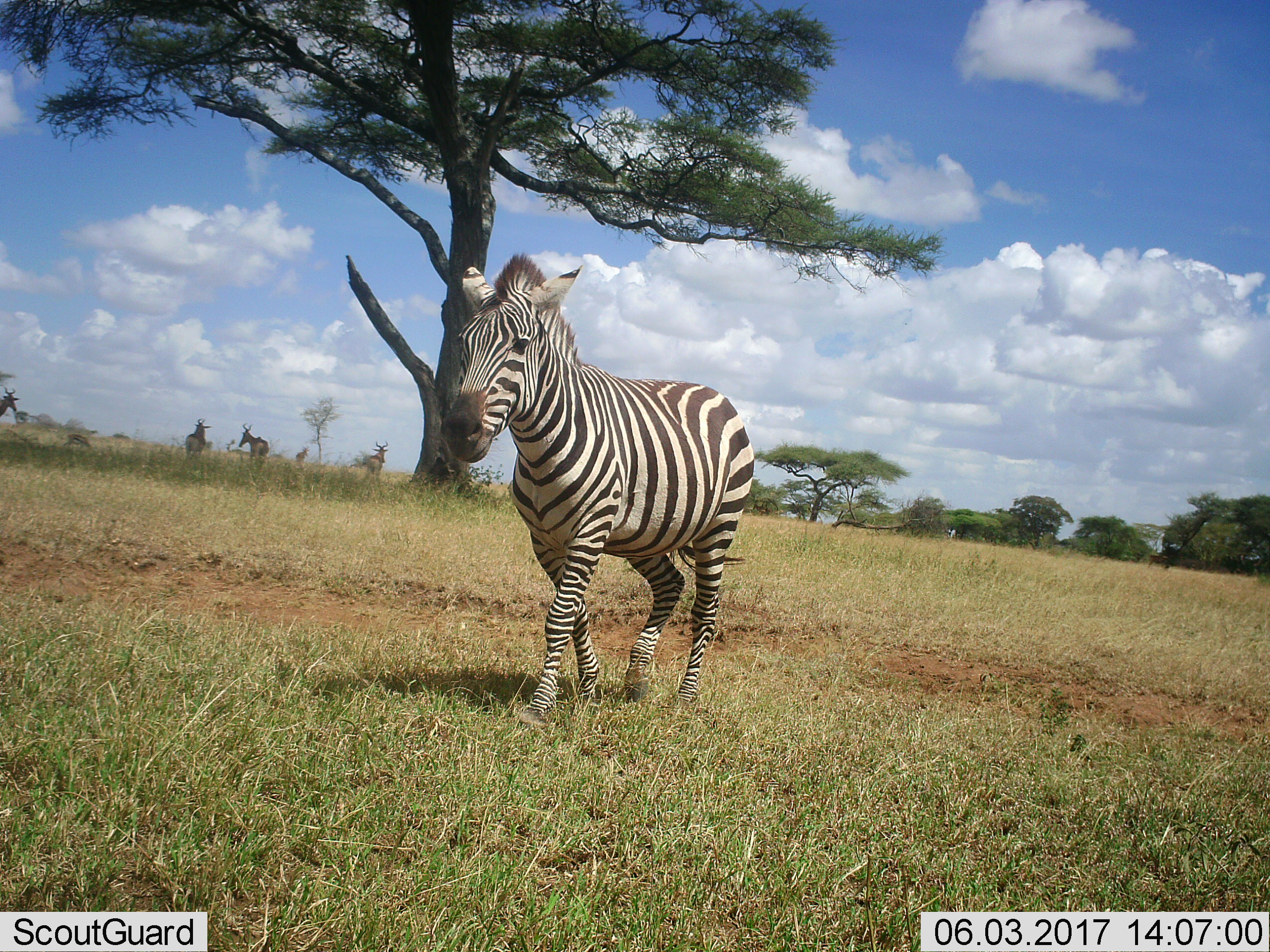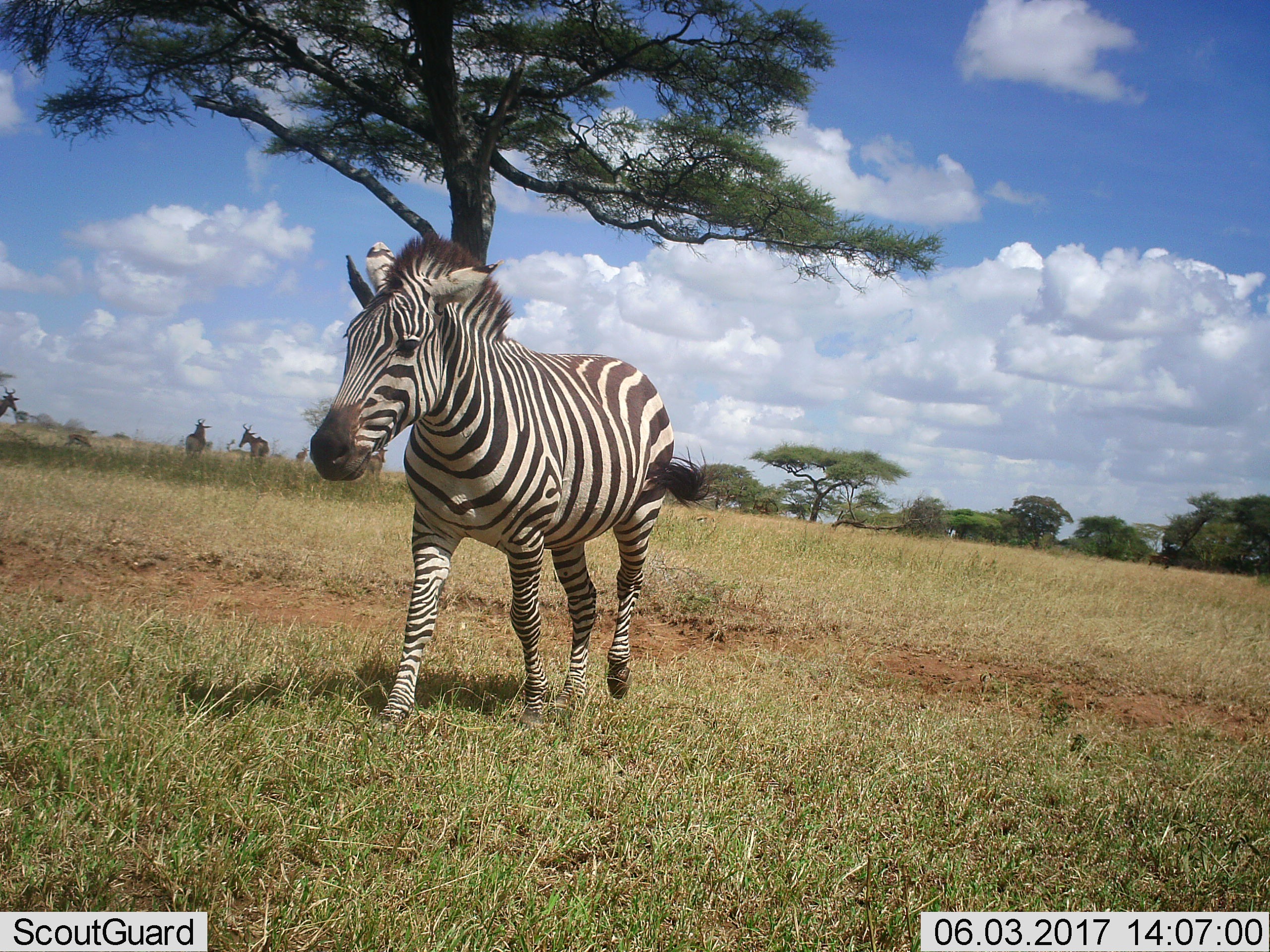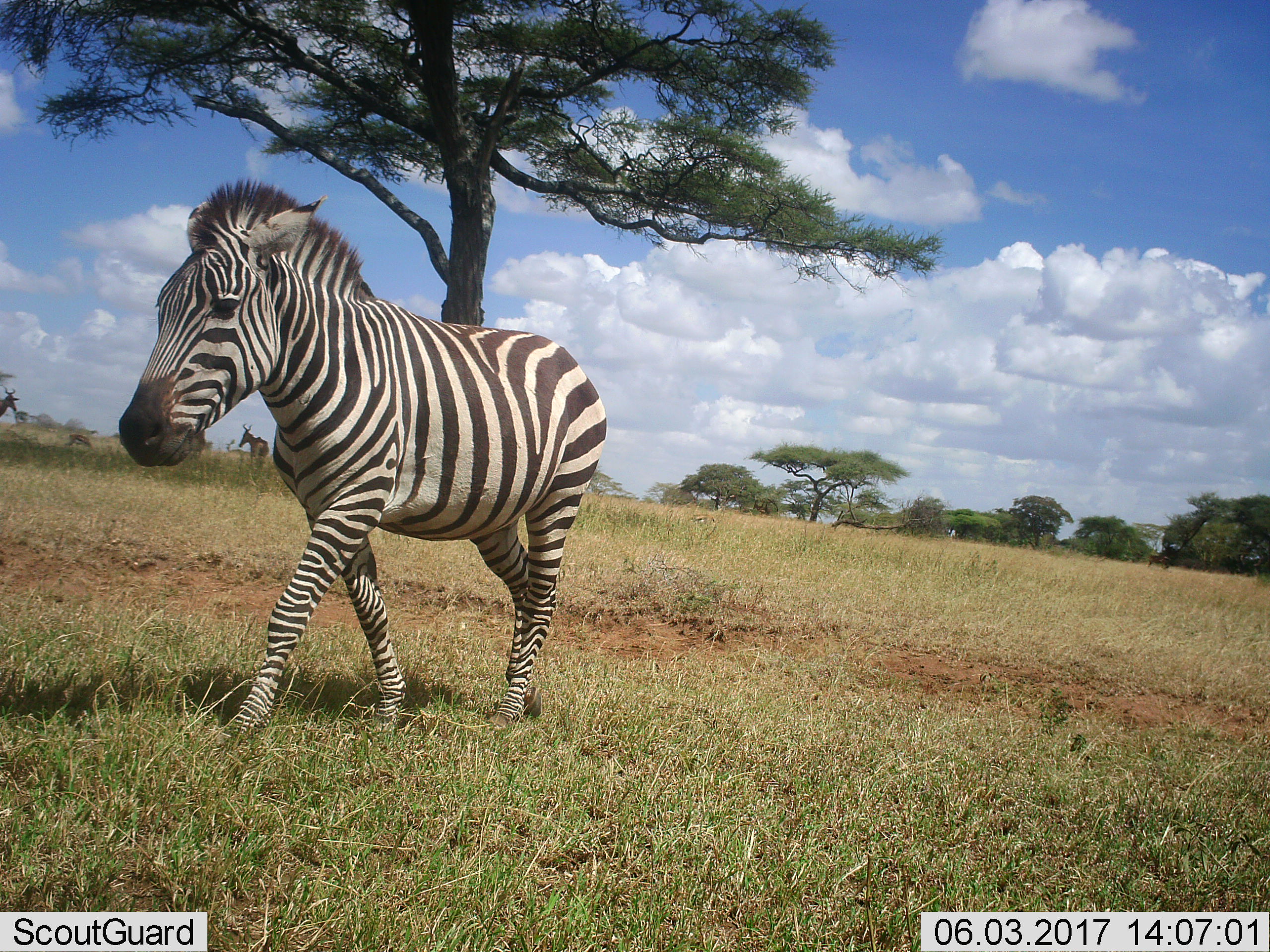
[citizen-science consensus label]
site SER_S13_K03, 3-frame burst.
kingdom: Animalia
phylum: Chordata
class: Mammalia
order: Perissodactyla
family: Equidae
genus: Equus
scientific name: Equus quagga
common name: plains zebra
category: zebraplains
Zebraplains (plains zebra) (Equus quagga), count 1. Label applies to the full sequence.